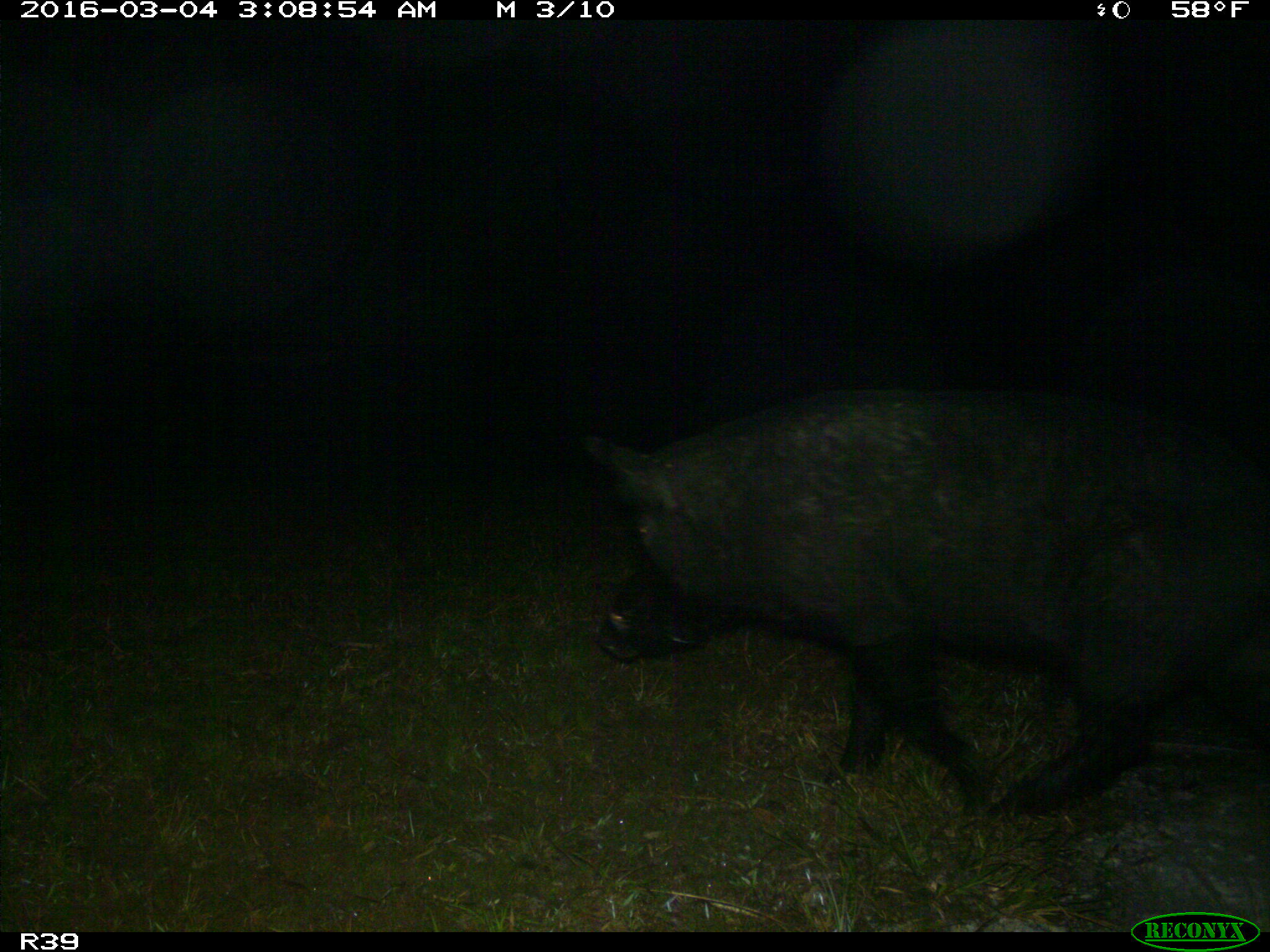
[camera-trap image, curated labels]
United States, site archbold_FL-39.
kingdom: Animalia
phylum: Chordata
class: Mammalia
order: Artiodactyla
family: Suidae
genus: Sus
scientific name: Sus scrofa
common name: wild boar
Sus scrofa (wild boar).